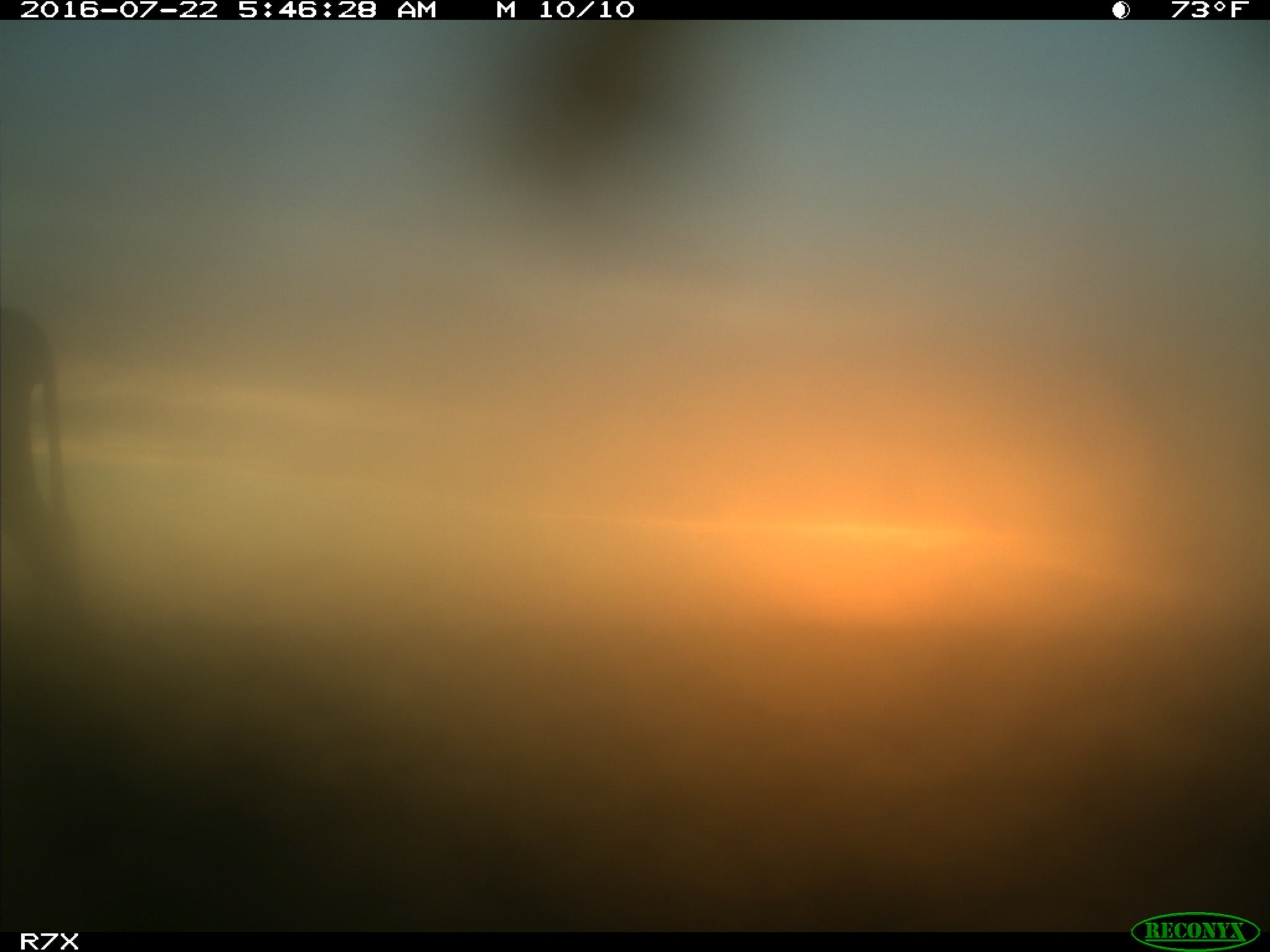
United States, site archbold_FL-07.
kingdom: Animalia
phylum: Chordata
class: Mammalia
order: Artiodactyla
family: Bovidae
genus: Bos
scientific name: Bos taurus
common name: domestic cow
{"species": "Bos taurus (domestic cow)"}